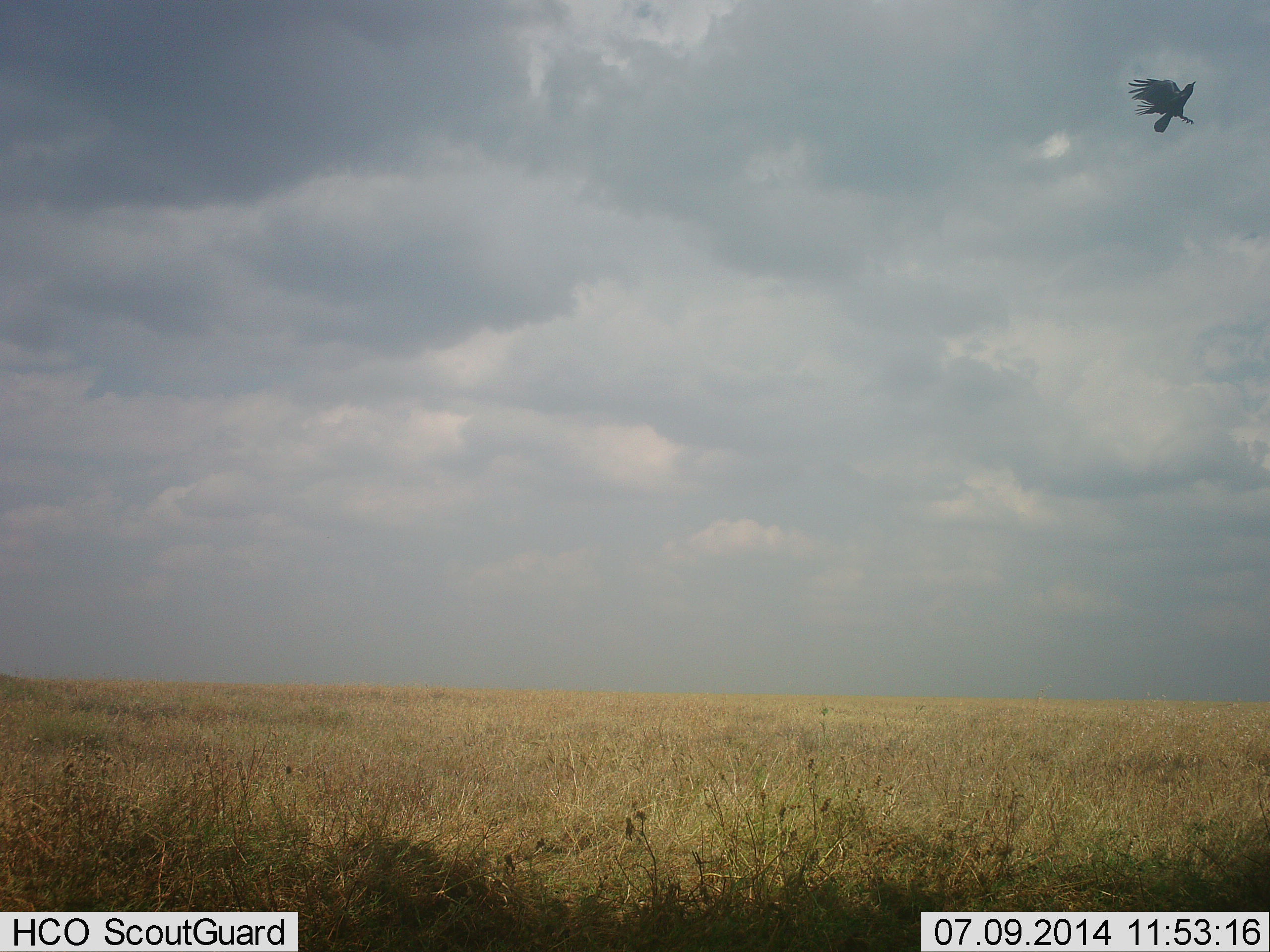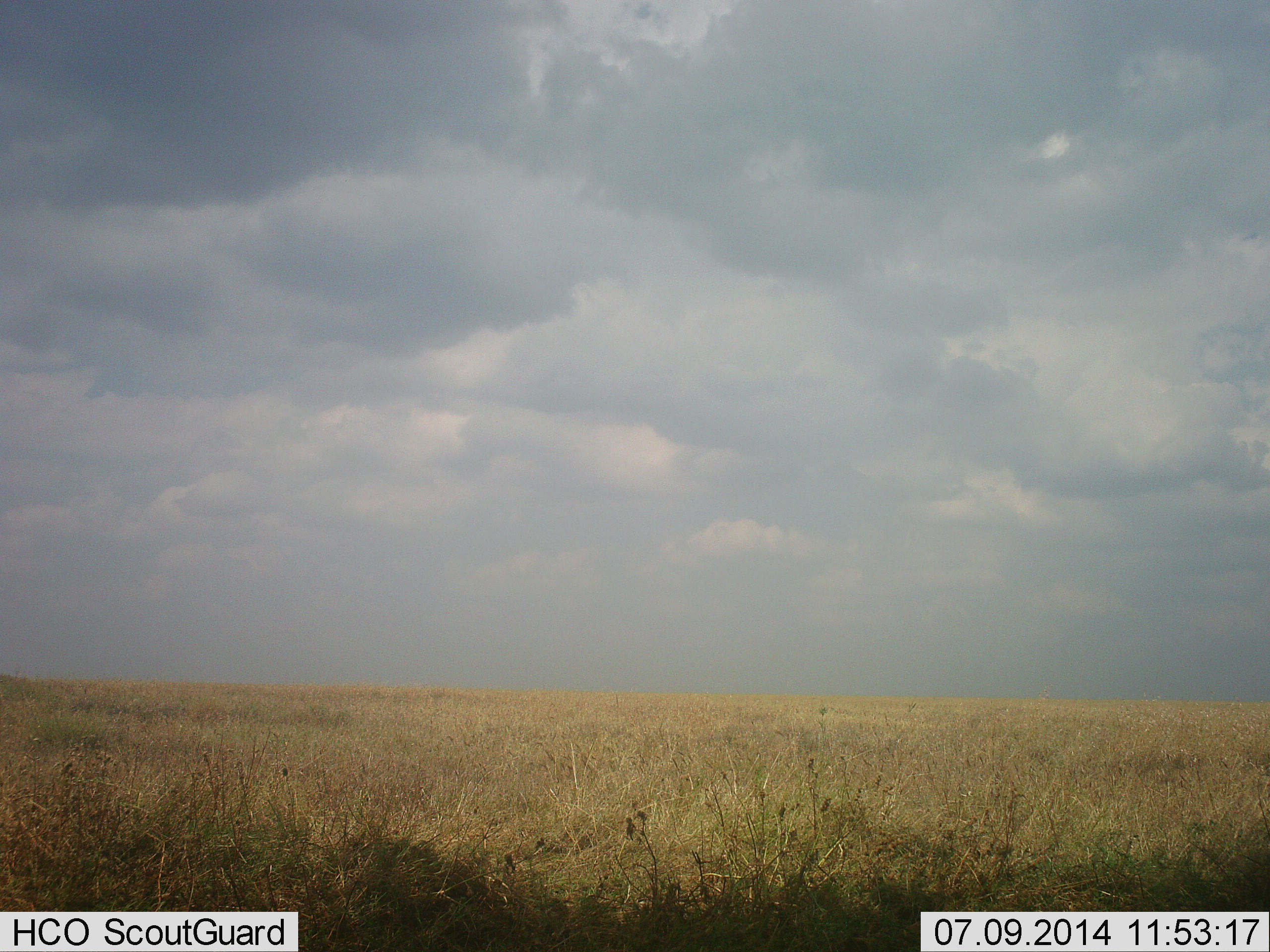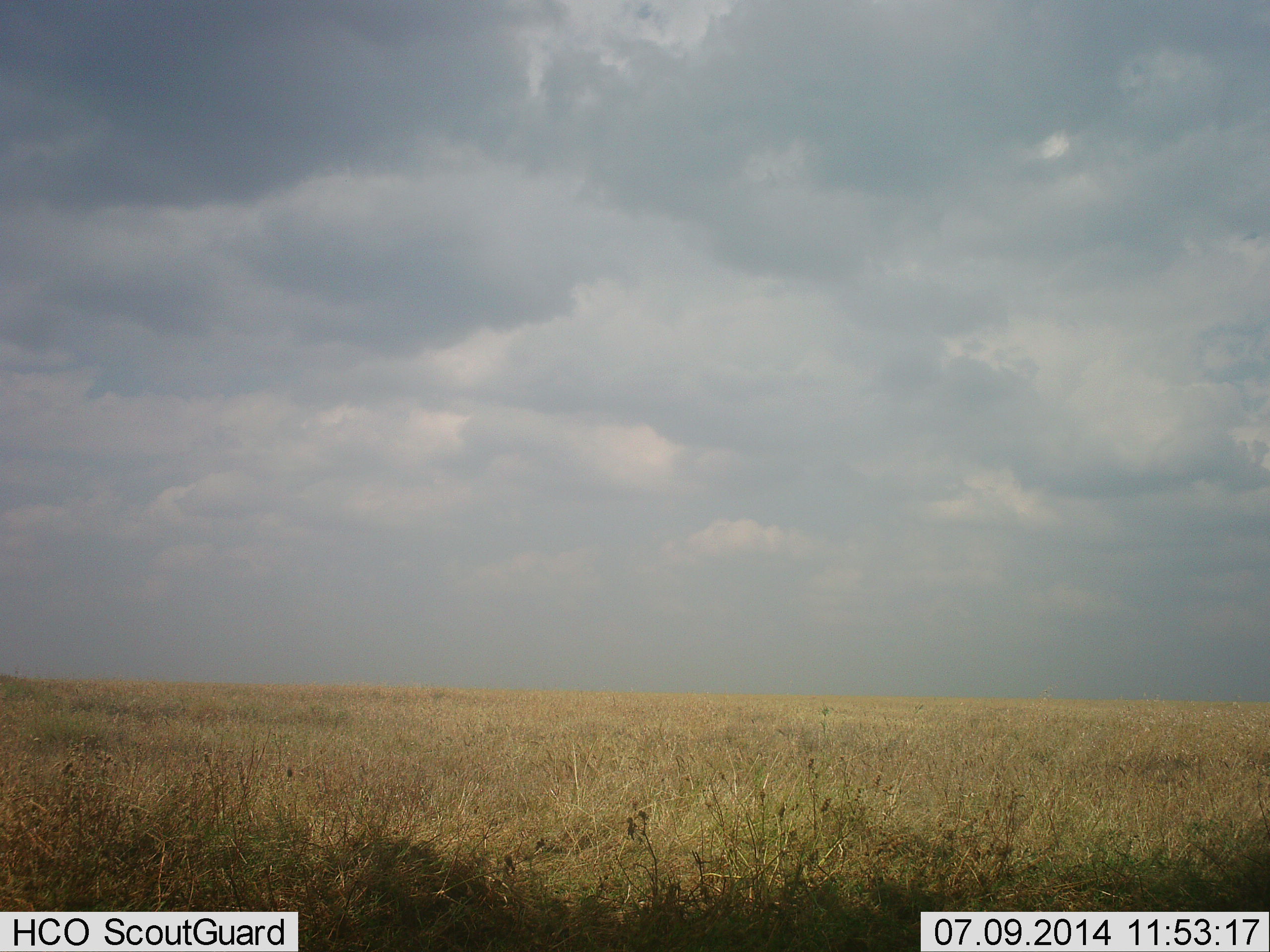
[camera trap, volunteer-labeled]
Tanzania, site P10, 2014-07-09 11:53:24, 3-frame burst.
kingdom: Animalia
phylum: Chordata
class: Aves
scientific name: Aves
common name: bird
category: otherbird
Otherbird (bird) (Aves), count 1. Behavior (volunteer vote fractions): standing 0%, resting 0%, moving 100%, interacting 0%. Young present (vote fraction): 0%. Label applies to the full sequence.